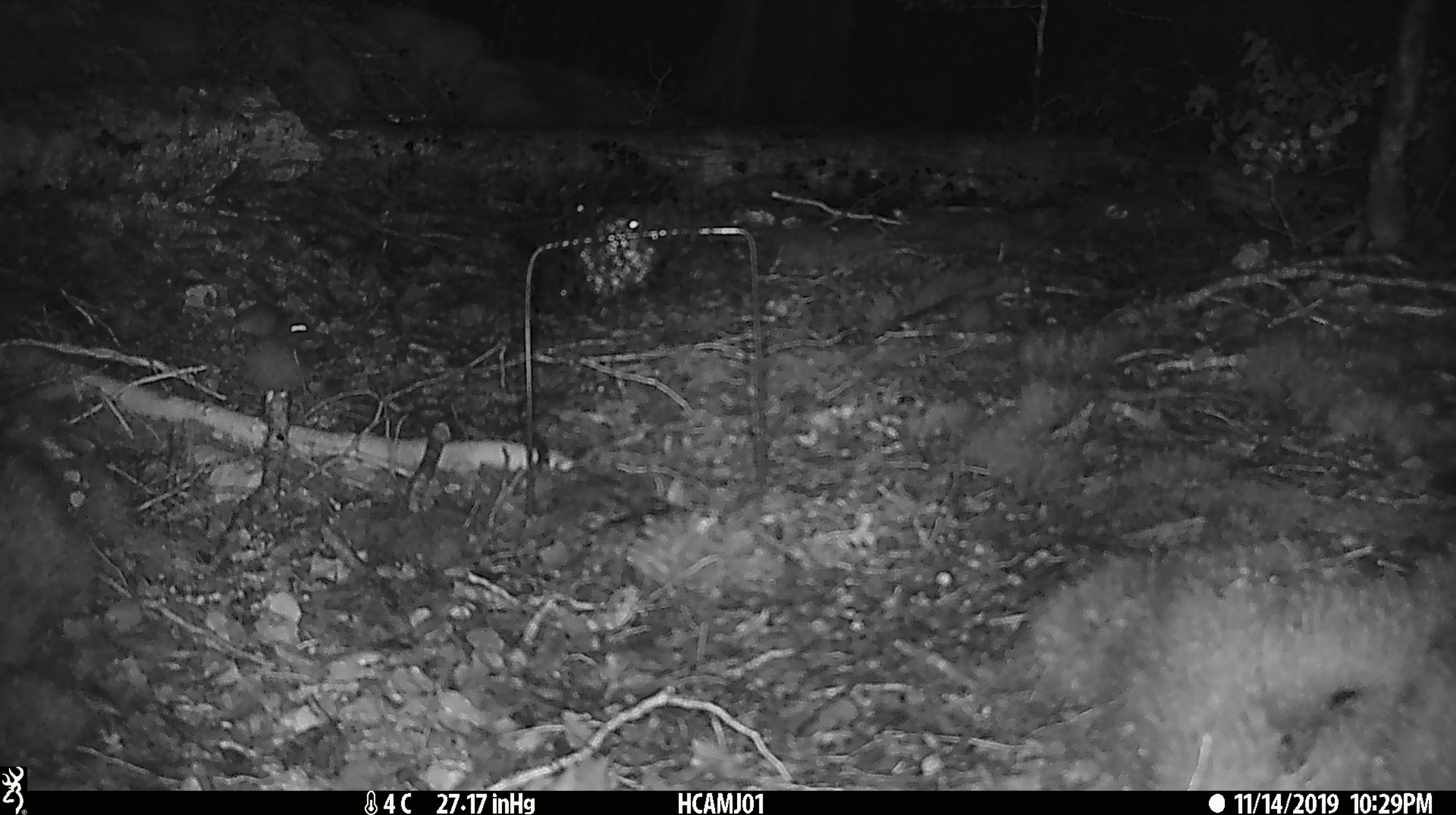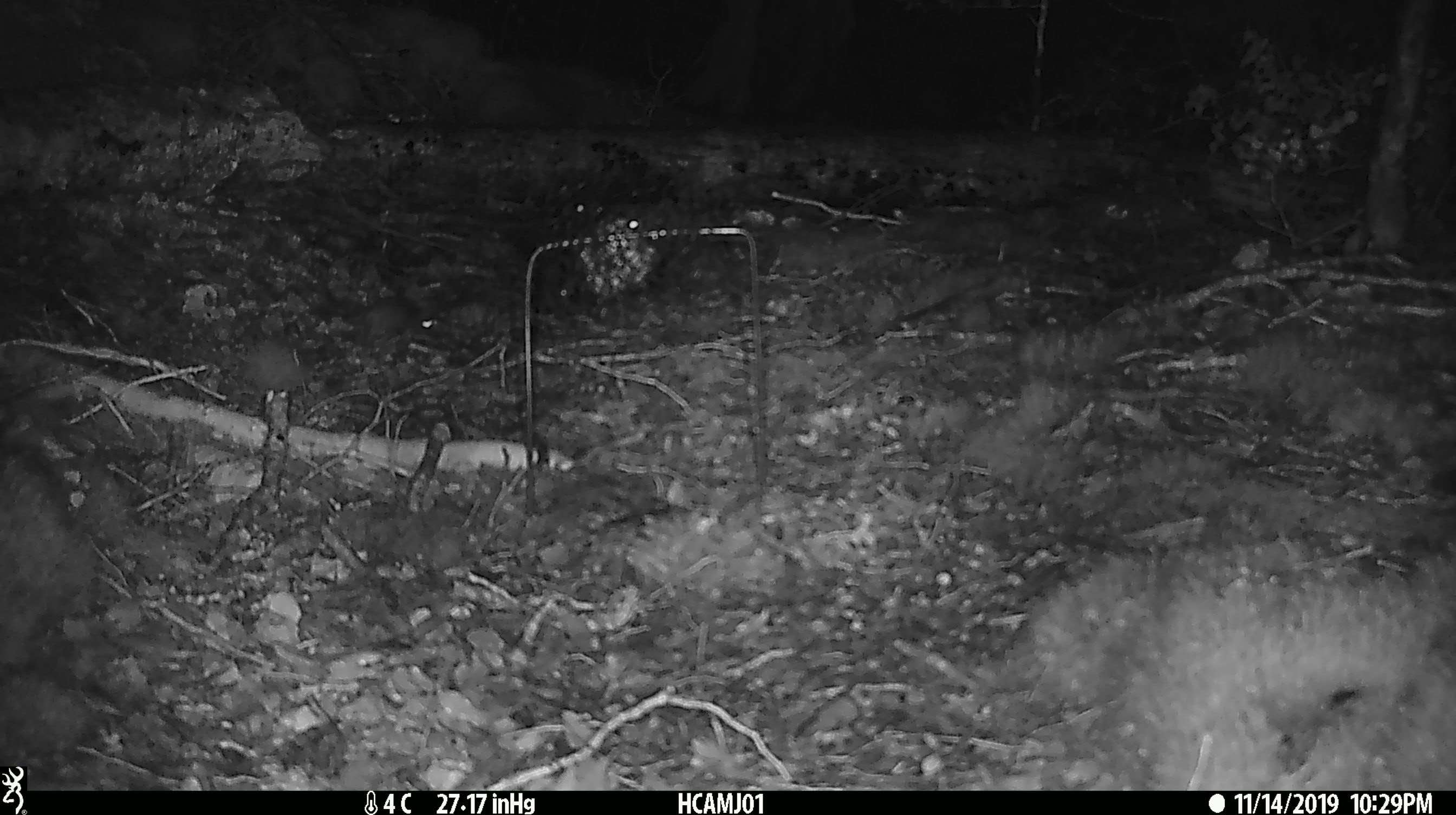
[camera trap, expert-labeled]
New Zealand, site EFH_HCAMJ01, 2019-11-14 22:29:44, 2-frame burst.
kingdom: Animalia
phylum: Chordata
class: Mammalia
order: Rodentia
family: Muridae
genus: Mus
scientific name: Mus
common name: mouse